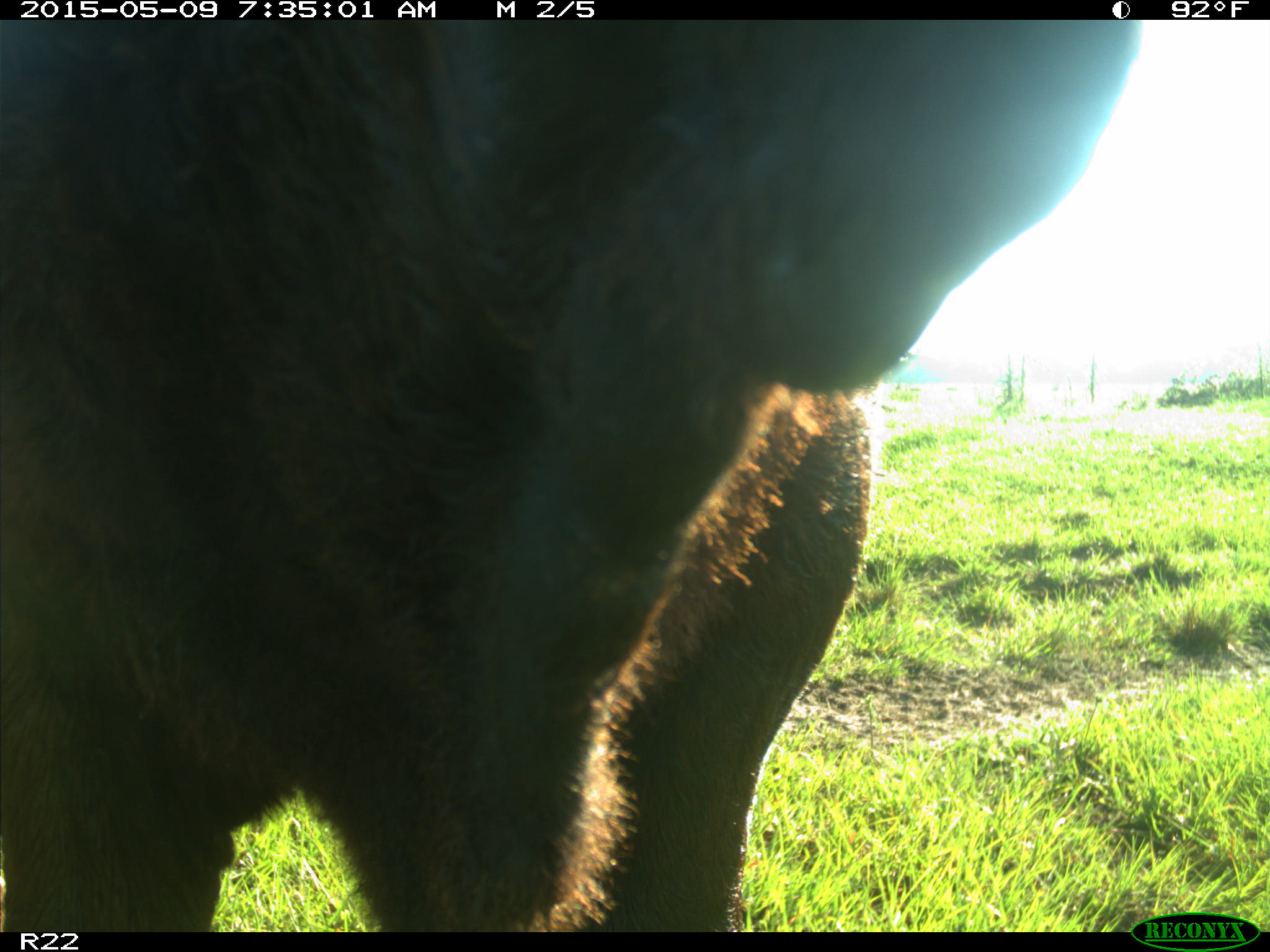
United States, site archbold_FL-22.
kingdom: Animalia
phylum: Chordata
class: Mammalia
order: Artiodactyla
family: Bovidae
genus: Bos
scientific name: Bos taurus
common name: domestic cow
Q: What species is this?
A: Bos taurus (domestic cow).